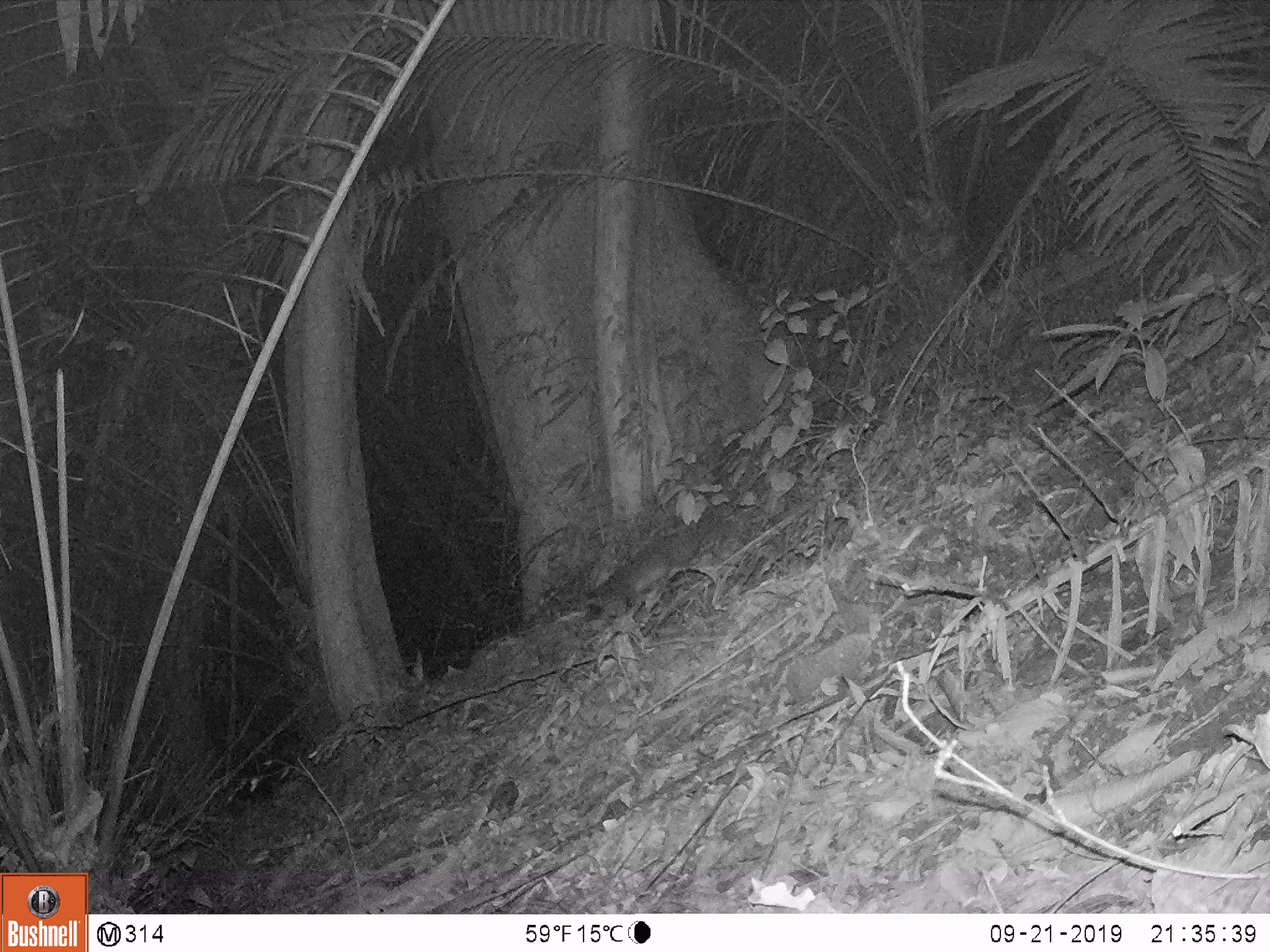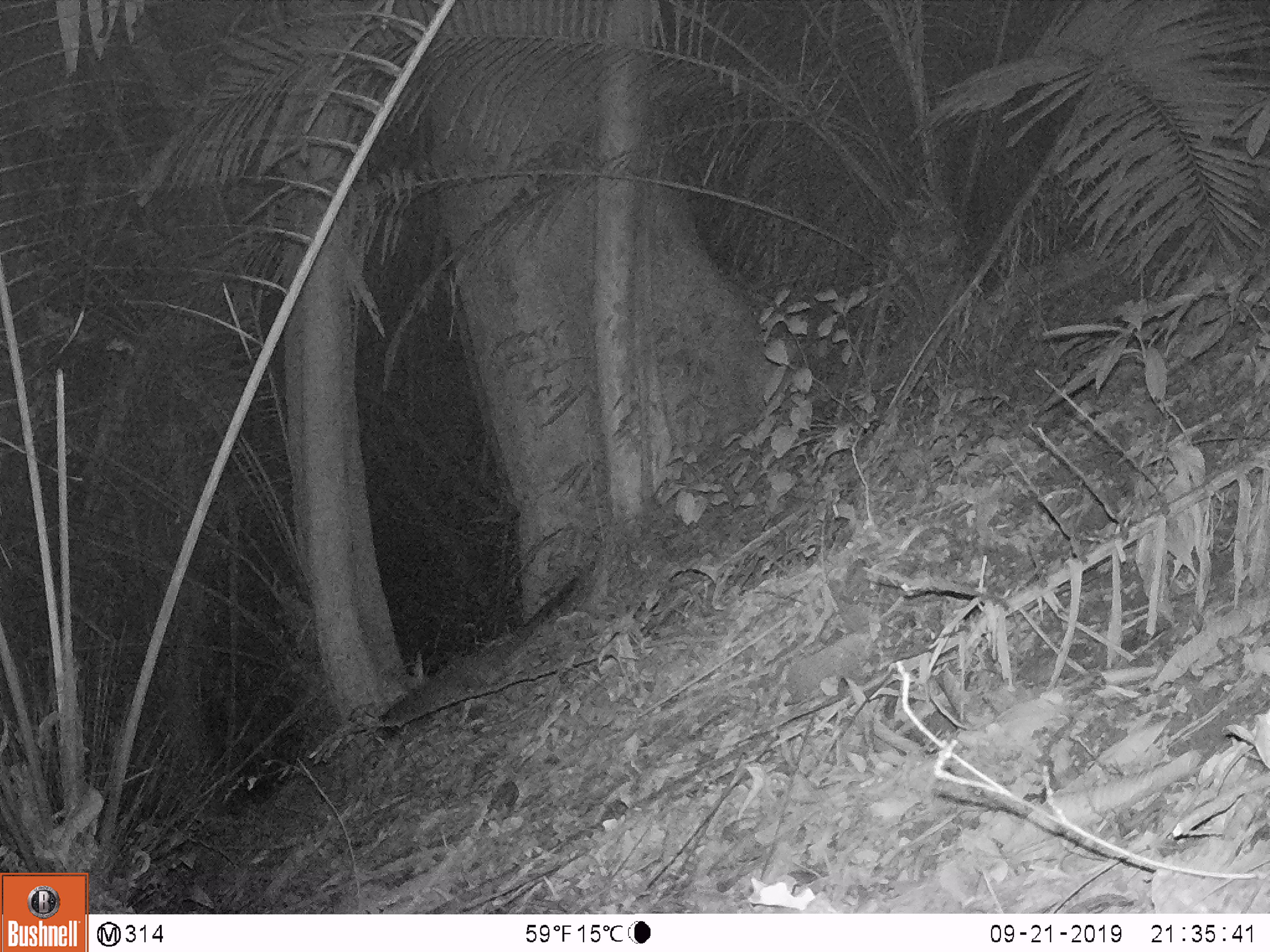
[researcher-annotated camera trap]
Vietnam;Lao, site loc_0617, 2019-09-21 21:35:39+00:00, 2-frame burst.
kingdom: Animalia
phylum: Chordata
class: Mammalia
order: Rodentia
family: Muridae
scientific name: Muridae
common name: old-world mice and rats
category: unidentified murid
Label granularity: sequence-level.